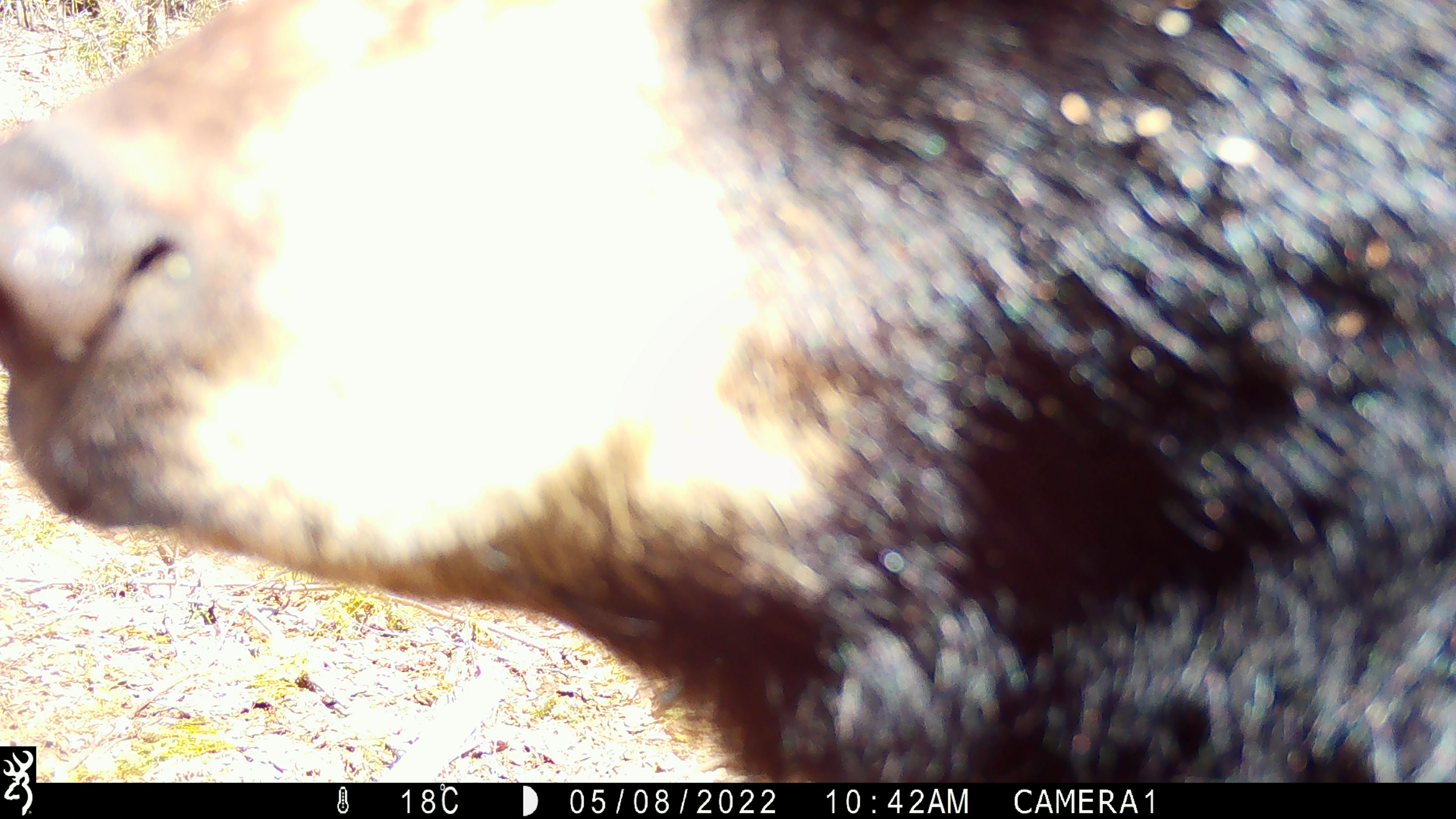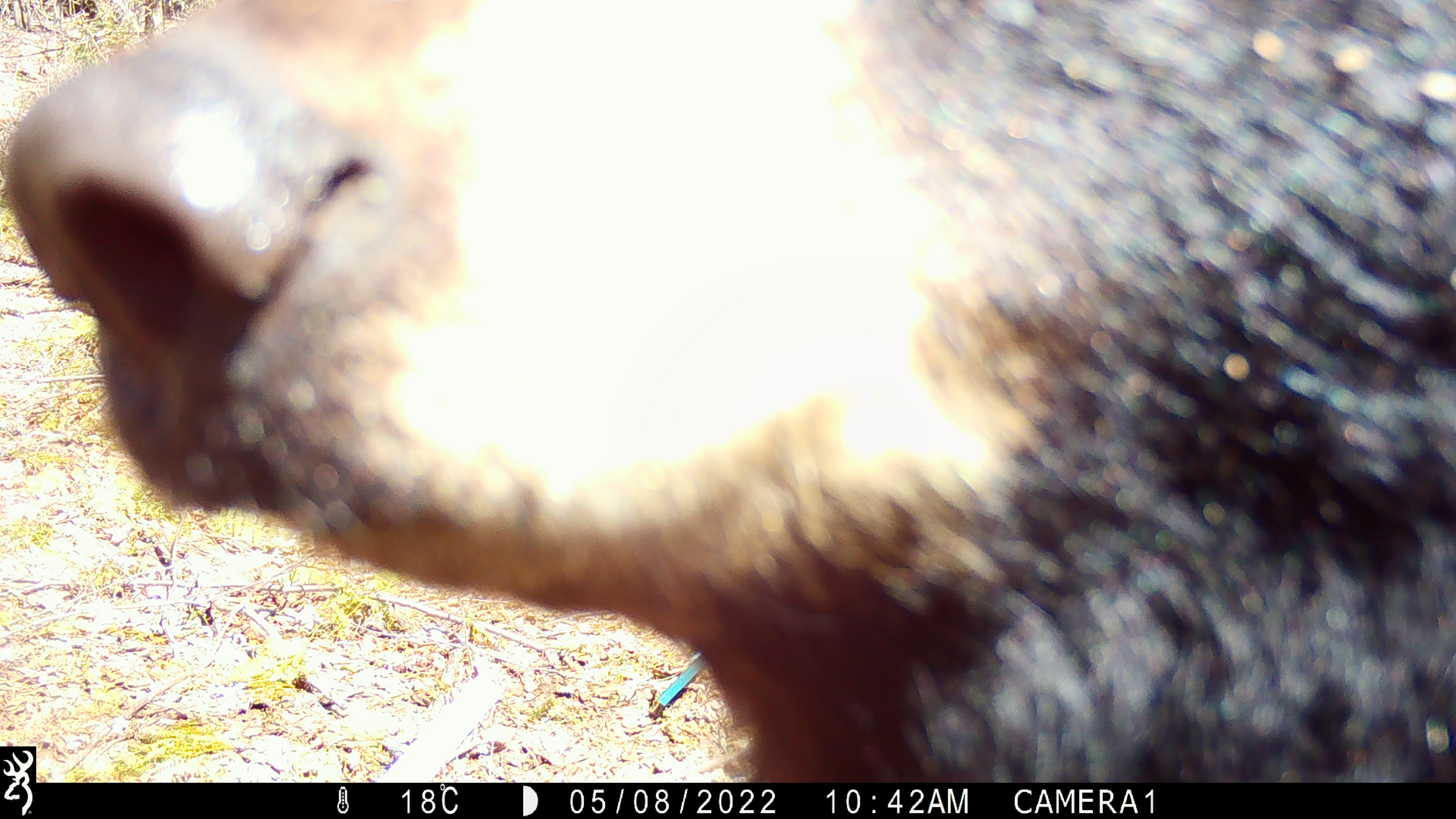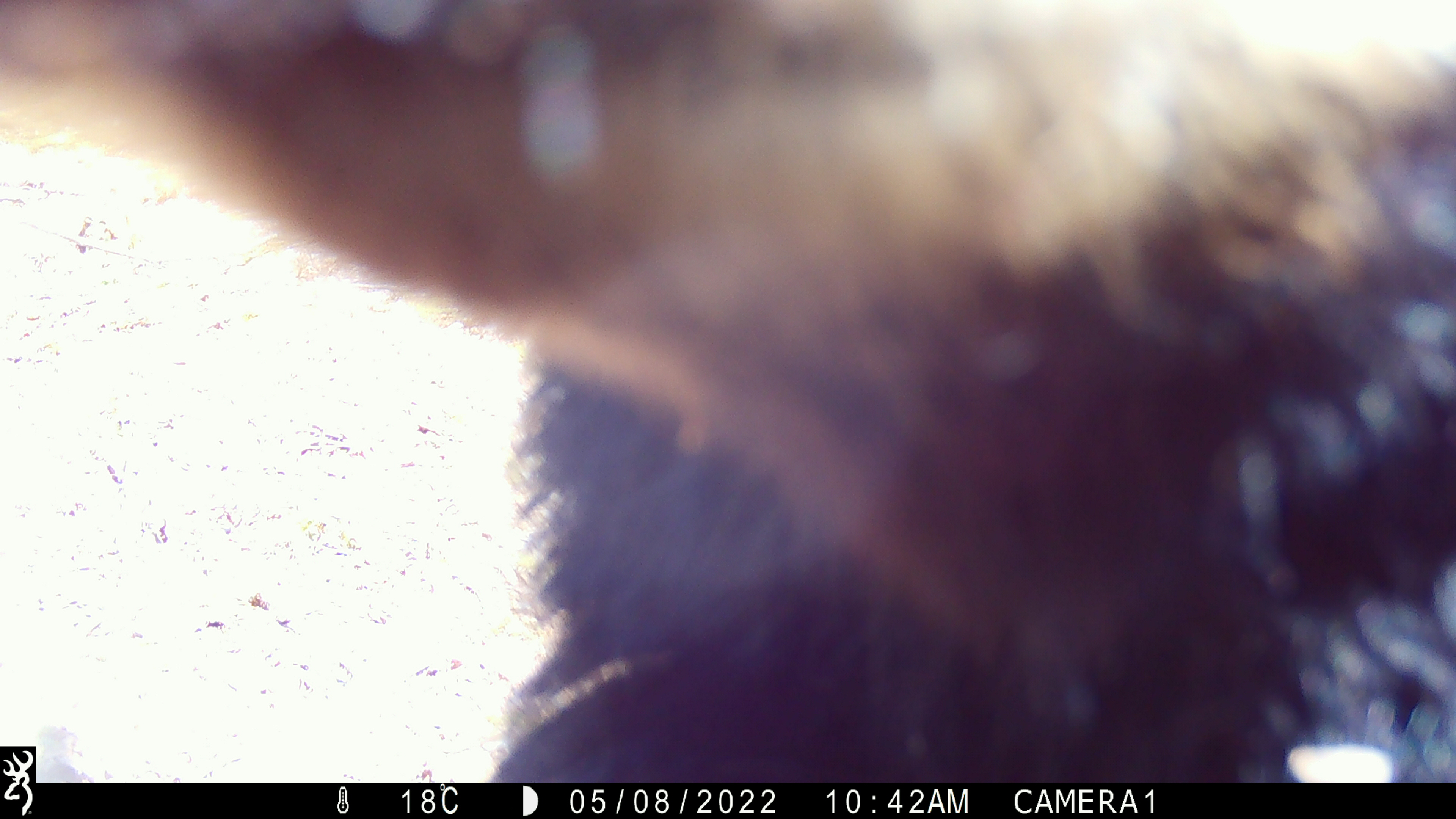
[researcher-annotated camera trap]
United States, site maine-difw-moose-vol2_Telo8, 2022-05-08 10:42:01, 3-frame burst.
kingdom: Animalia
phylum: Chordata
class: Mammalia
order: Carnivora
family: Ursidae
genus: Ursus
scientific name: Ursus americanus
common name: black bear